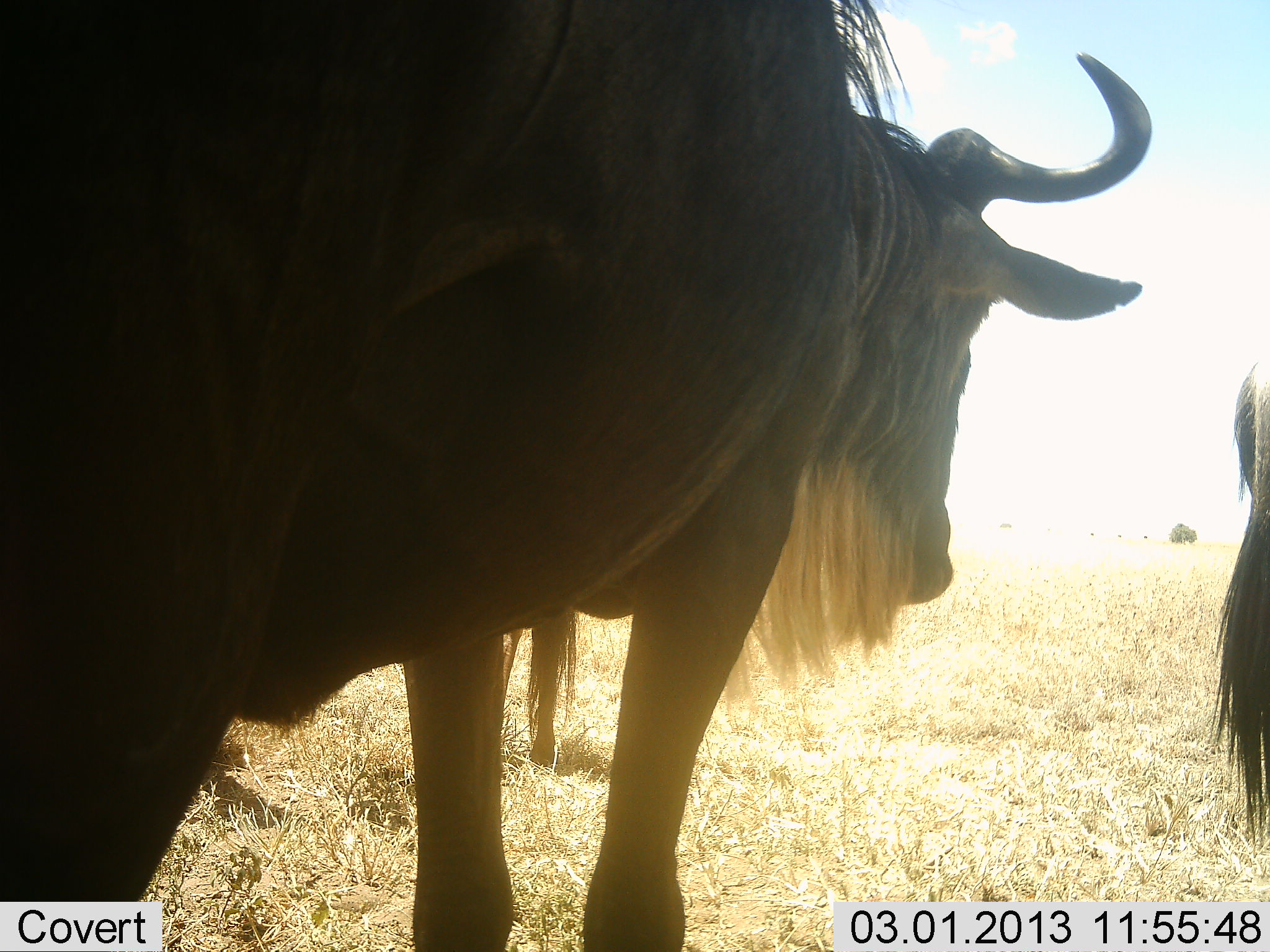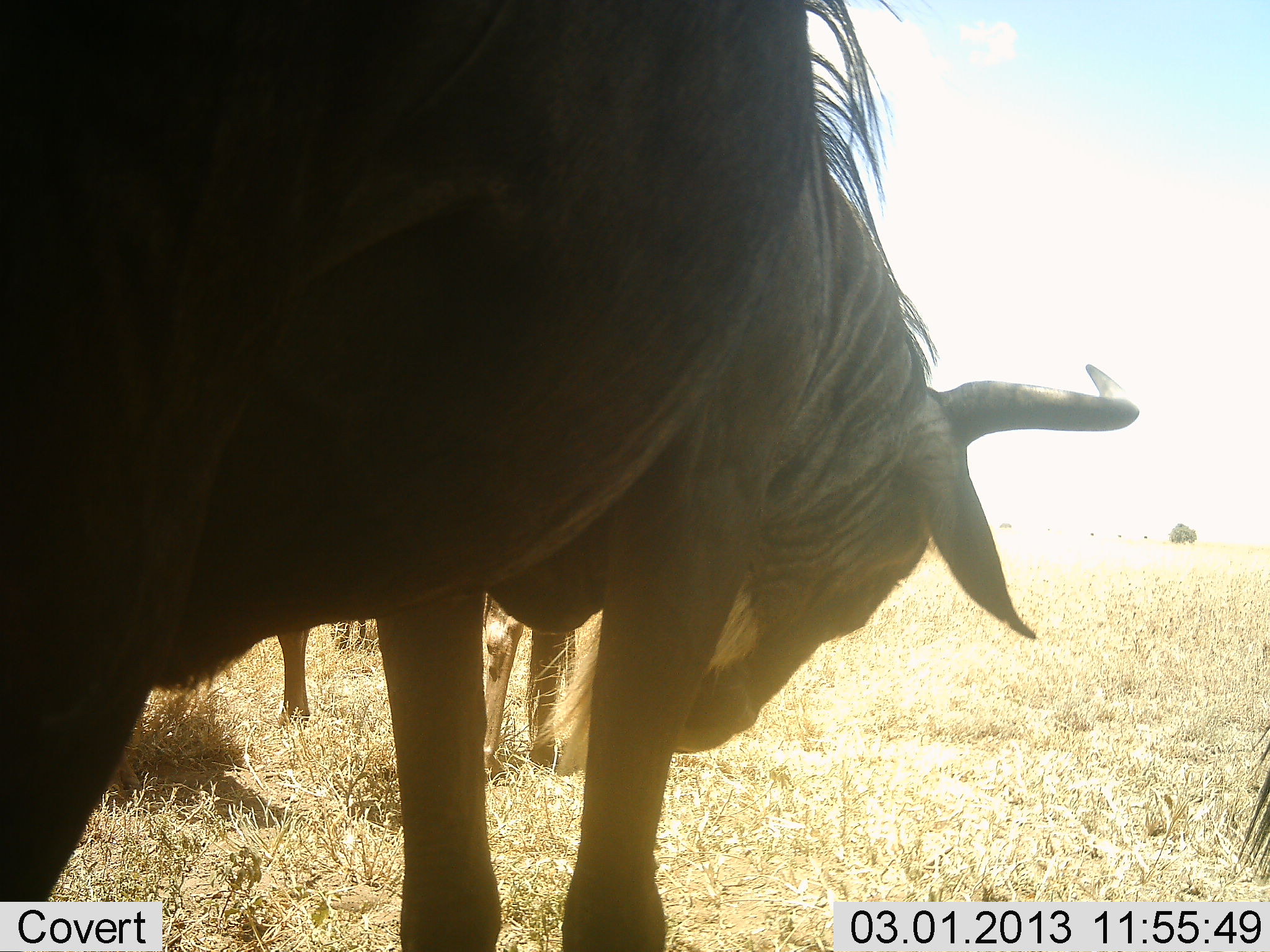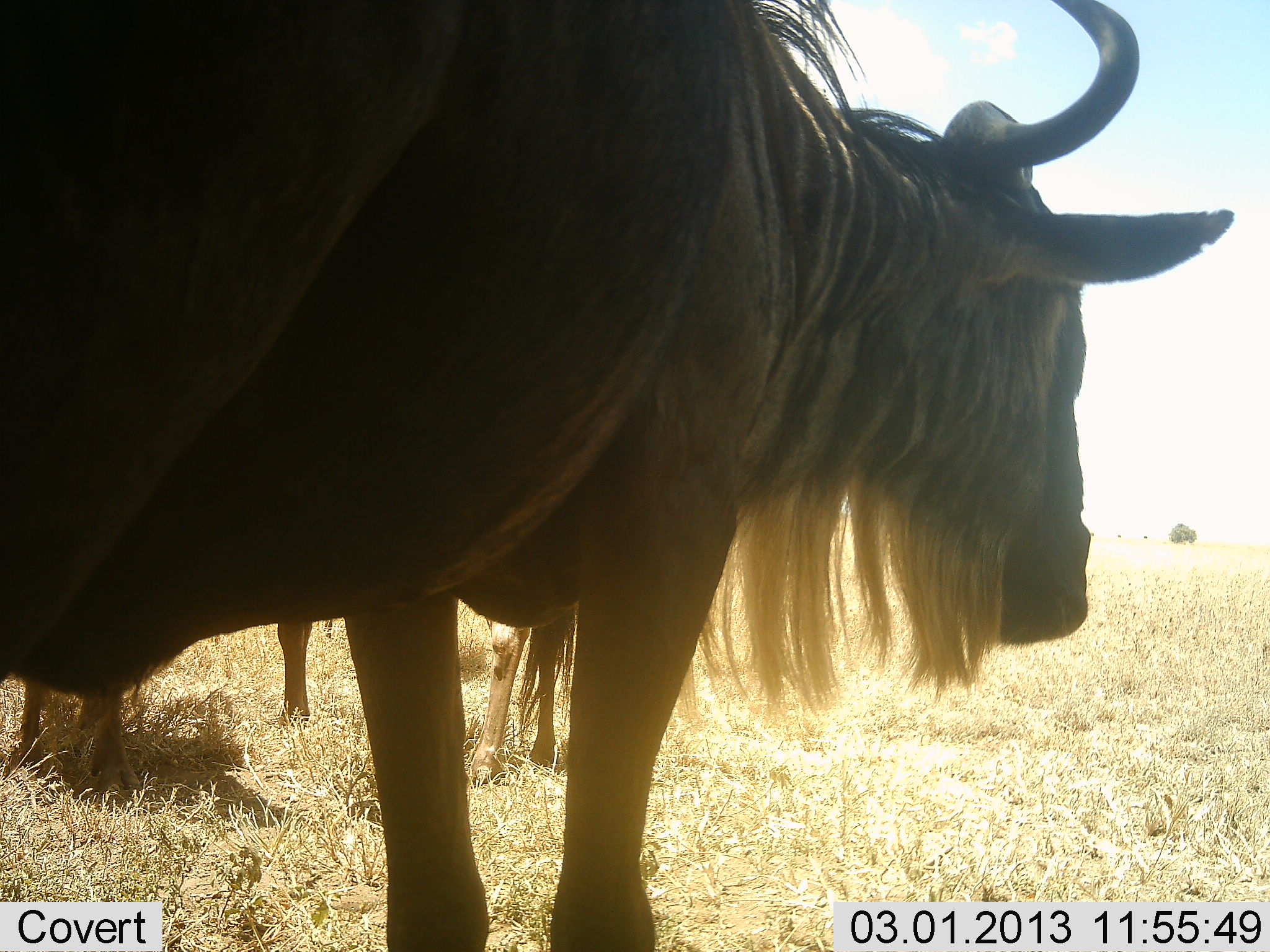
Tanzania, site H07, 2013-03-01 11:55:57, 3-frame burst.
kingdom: Animalia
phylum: Chordata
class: Mammalia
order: Artiodactyla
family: Bovidae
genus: Connochaetes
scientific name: Connochaetes taurinus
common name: blue wildebeest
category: wildebeest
Wildebeest (blue wildebeest) (Connochaetes taurinus), count 3. Behavior (volunteer vote fractions): standing 87%, resting 4%, moving 4%, interacting 4%. Young present (vote fraction): 0%. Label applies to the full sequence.